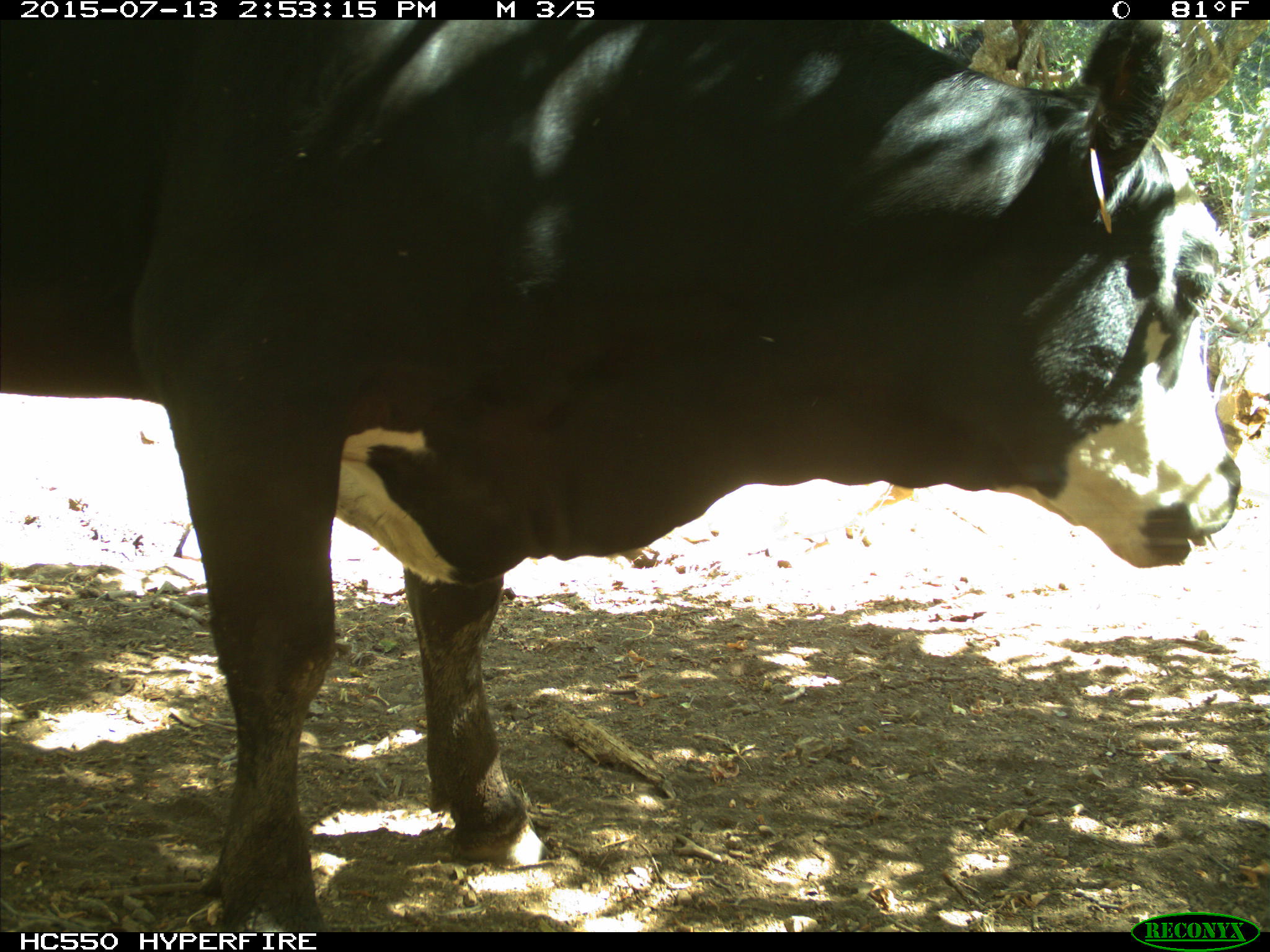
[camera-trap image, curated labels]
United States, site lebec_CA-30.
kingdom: Animalia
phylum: Chordata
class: Mammalia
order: Artiodactyla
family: Bovidae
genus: Bos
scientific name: Bos taurus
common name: domestic cow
Bos taurus (domestic cow).